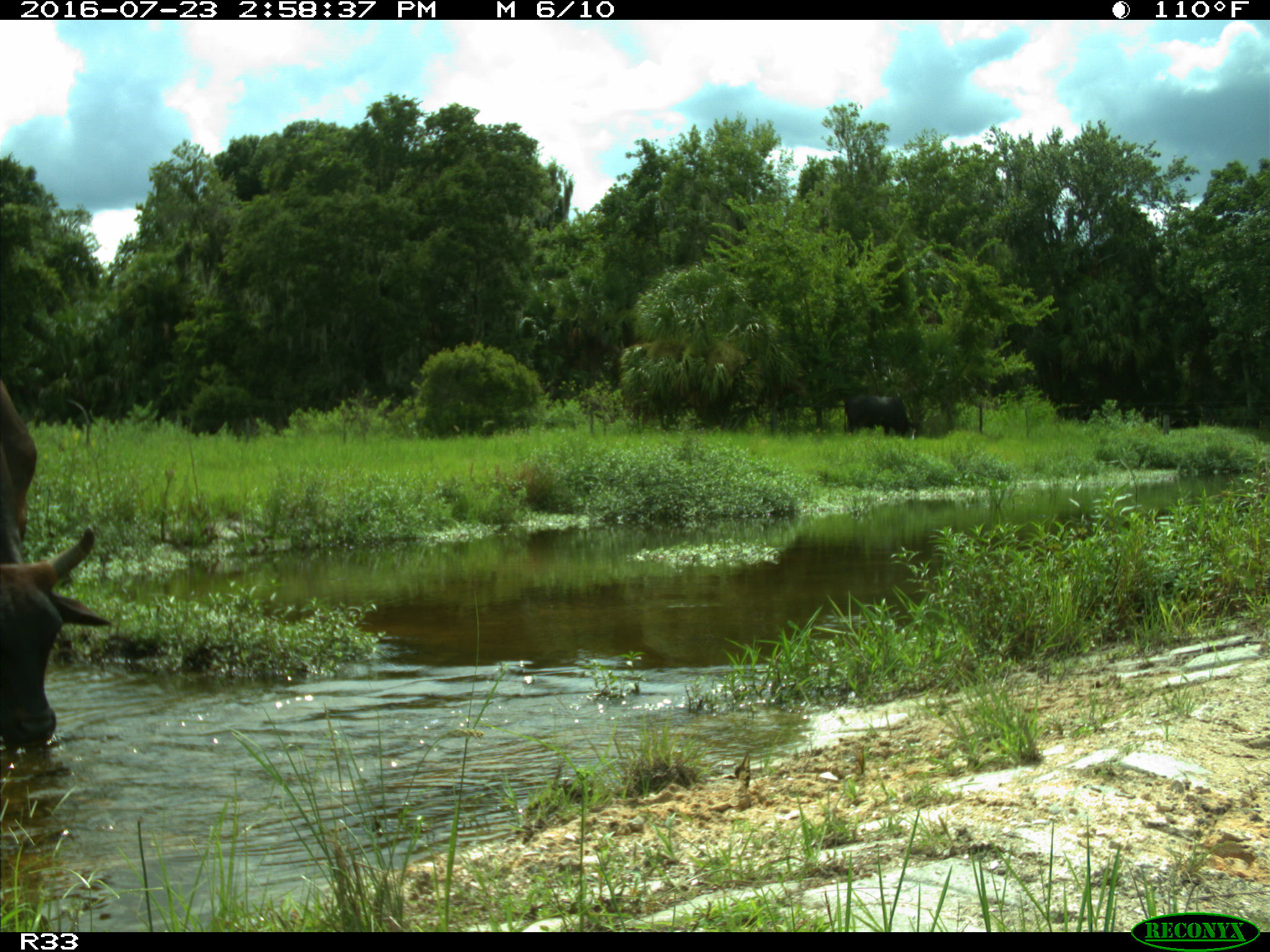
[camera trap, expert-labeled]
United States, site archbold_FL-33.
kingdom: Animalia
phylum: Chordata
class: Mammalia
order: Artiodactyla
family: Bovidae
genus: Bos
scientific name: Bos taurus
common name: domestic cow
Bos taurus (domestic cow).